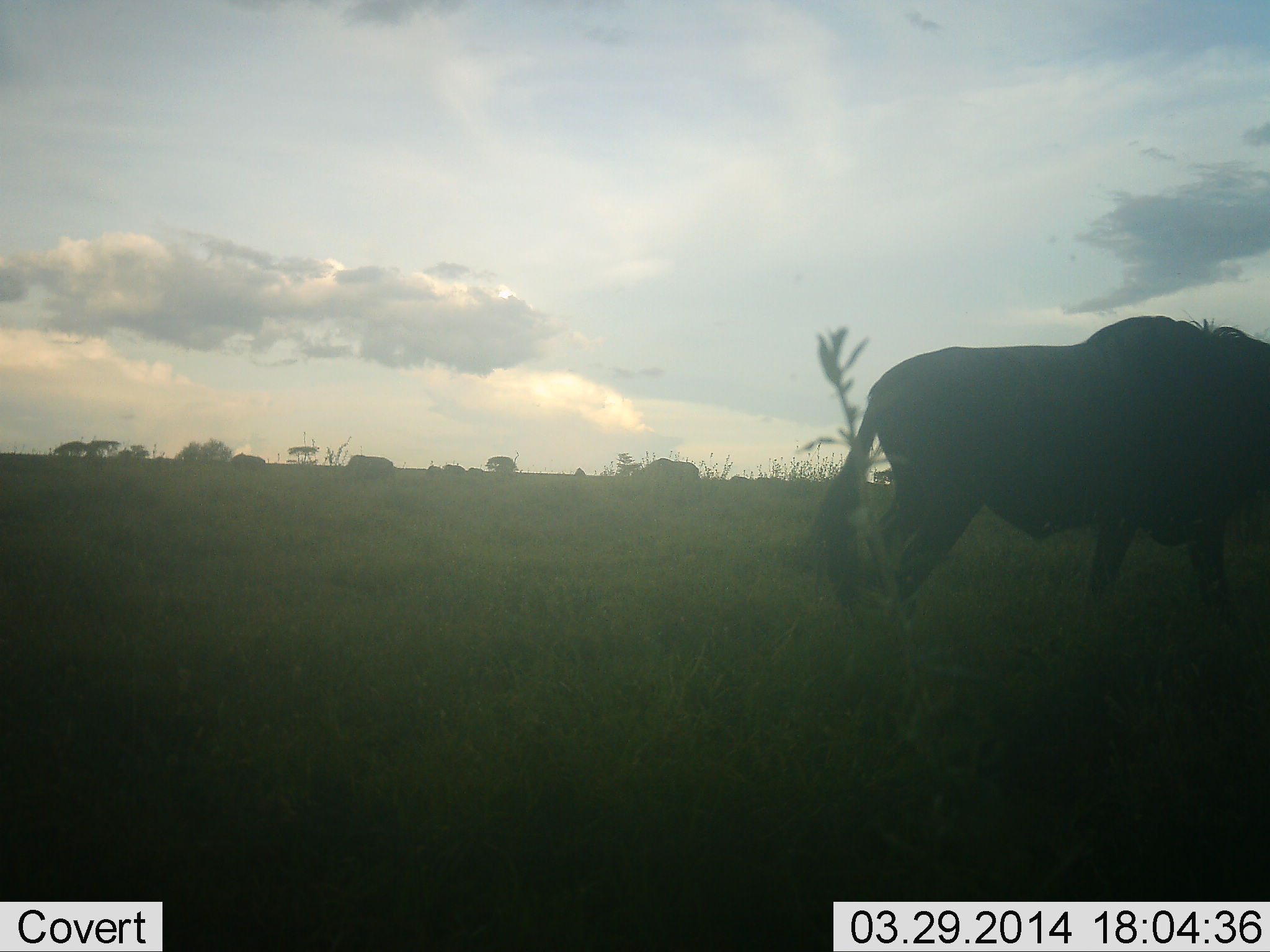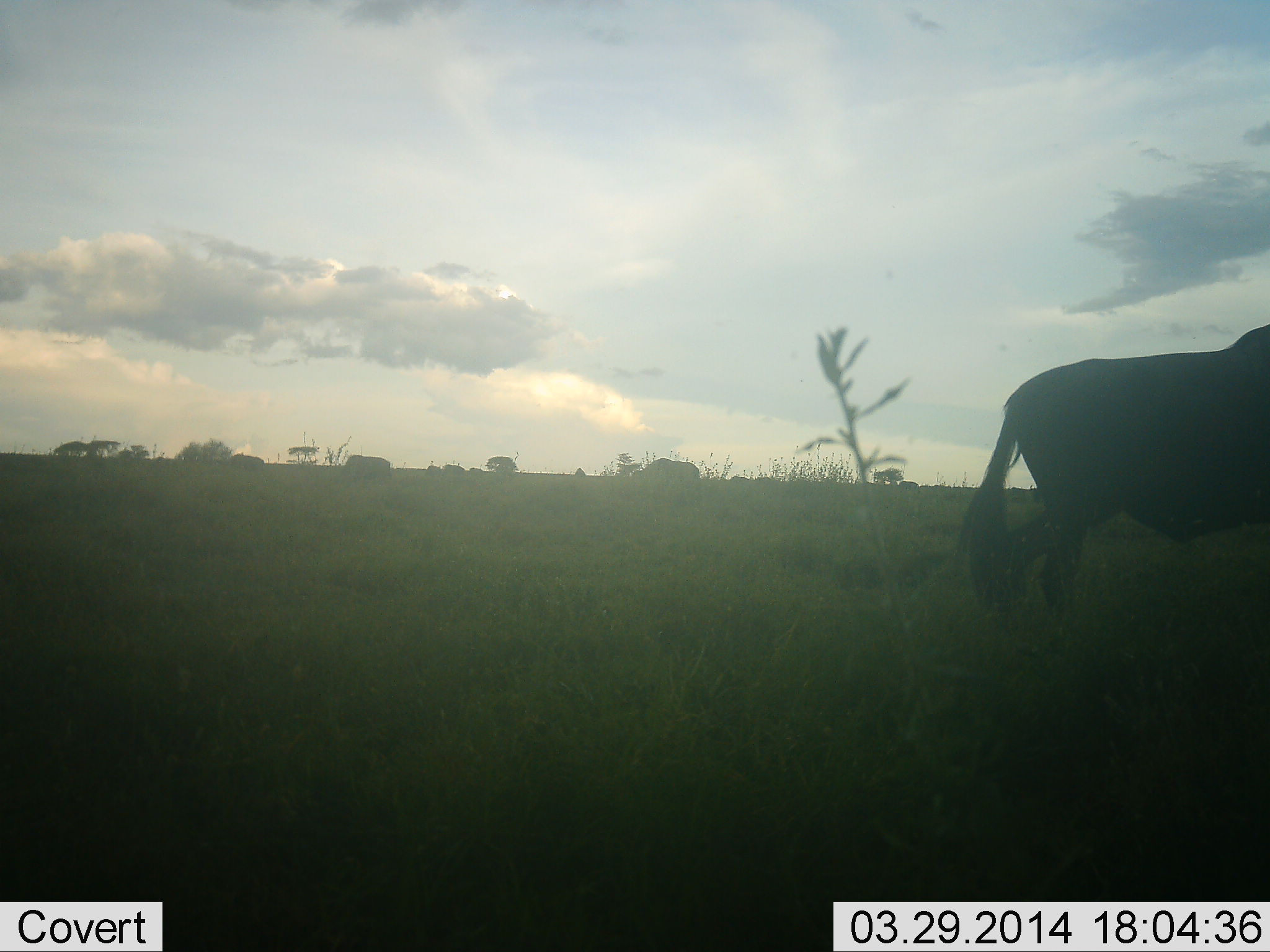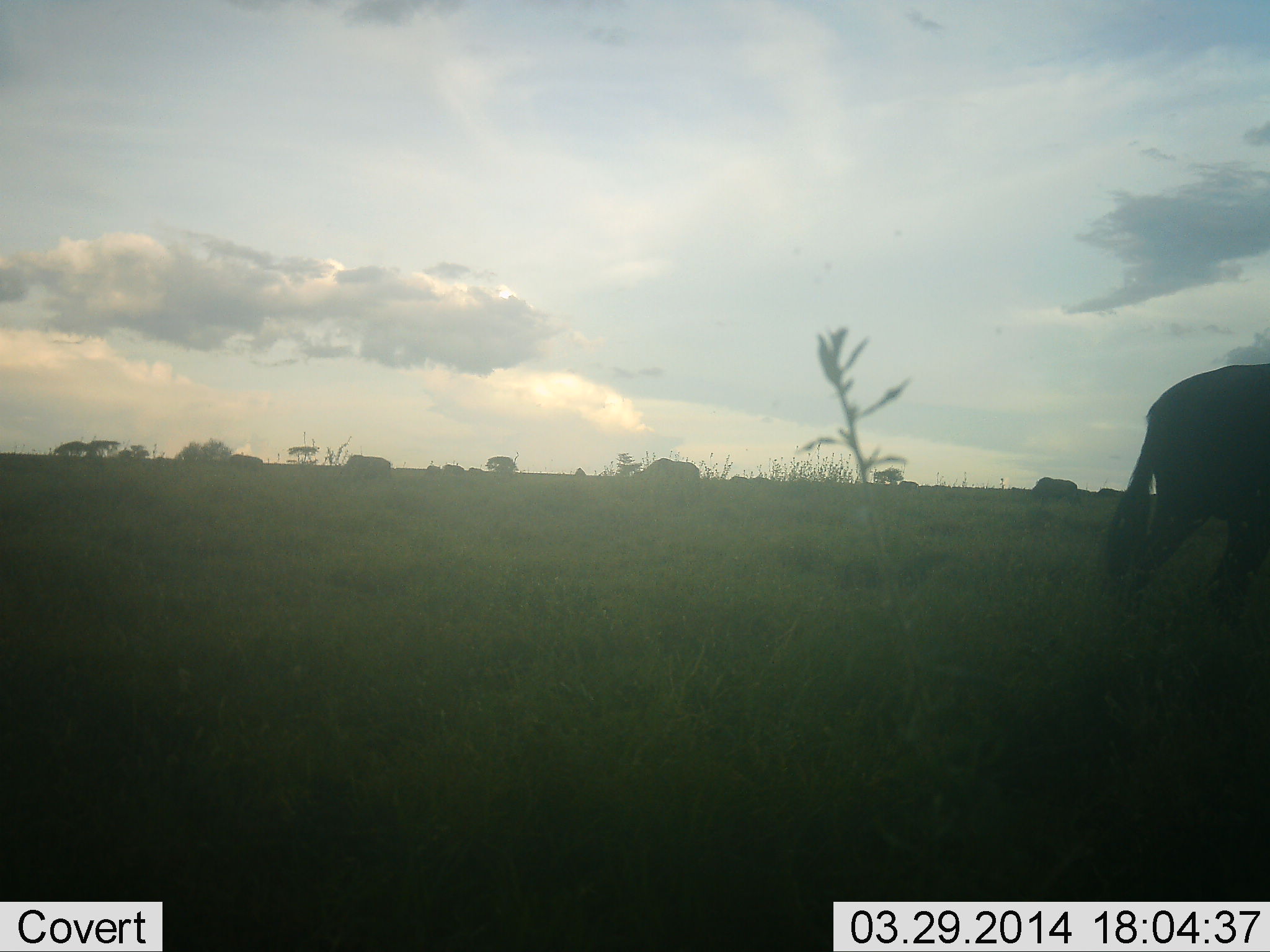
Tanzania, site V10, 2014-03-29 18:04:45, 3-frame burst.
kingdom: Animalia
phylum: Chordata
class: Mammalia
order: Artiodactyla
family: Bovidae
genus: Connochaetes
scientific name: Connochaetes taurinus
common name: blue wildebeest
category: wildebeest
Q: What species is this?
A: Wildebeest (blue wildebeest) (Connochaetes taurinus).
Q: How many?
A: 5.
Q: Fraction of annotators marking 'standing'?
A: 30%.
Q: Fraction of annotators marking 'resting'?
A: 0%.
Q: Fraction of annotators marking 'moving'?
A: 90%.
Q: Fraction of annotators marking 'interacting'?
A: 0%.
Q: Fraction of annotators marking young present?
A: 0%.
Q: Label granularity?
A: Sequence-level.